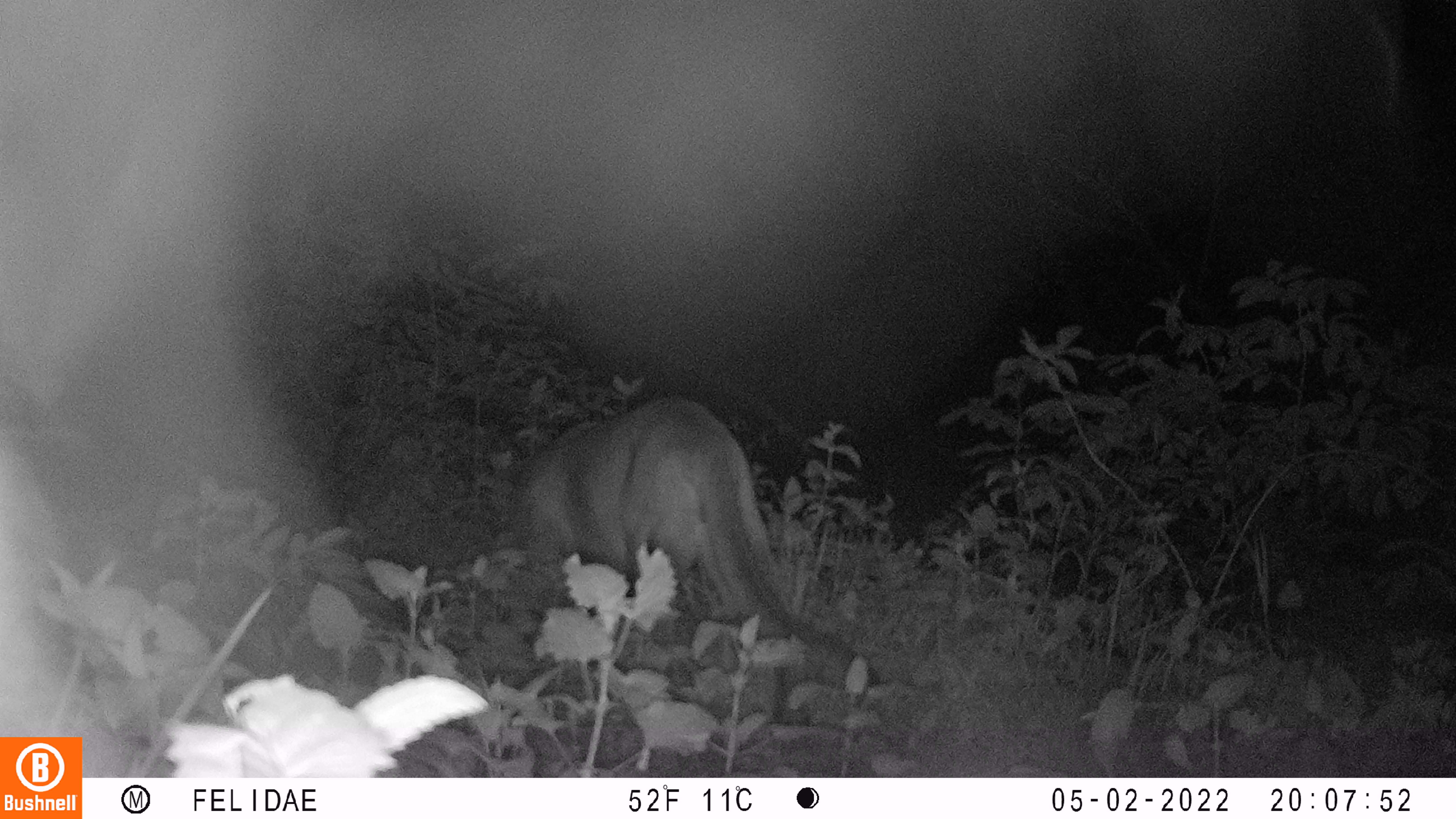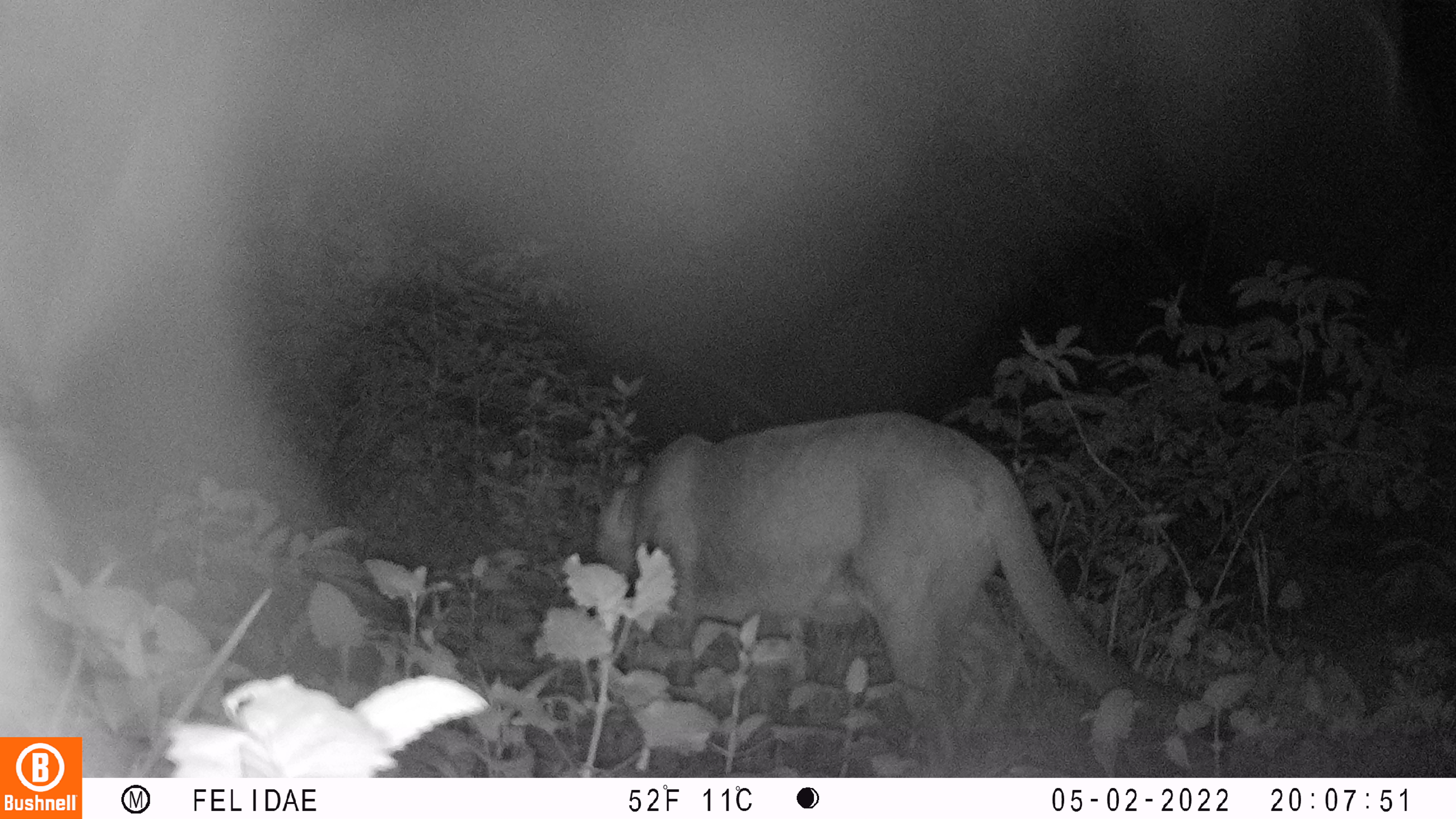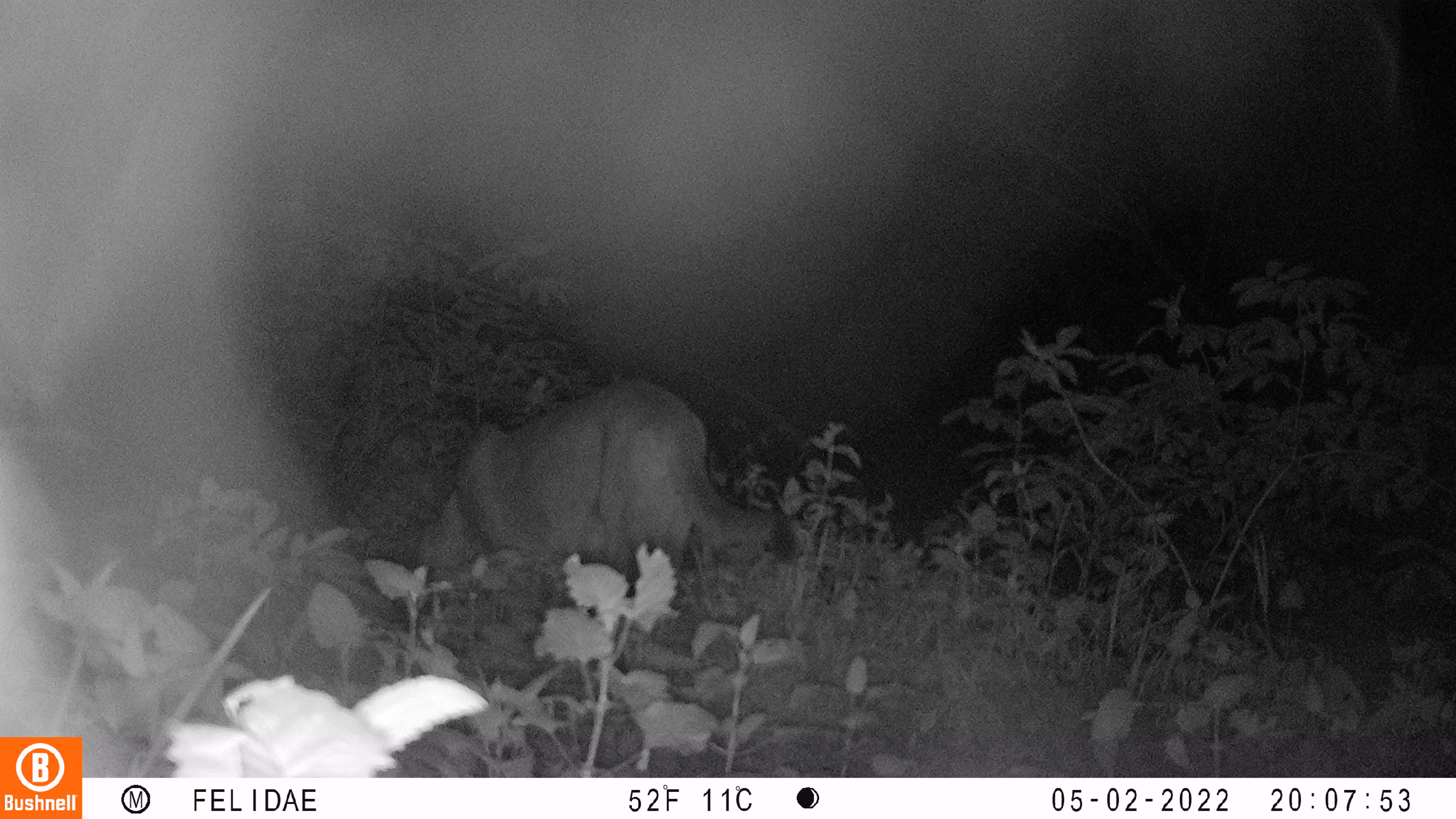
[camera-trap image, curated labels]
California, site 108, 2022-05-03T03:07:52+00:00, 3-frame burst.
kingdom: Animalia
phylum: Chordata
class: Mammalia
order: Carnivora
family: Felidae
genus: Puma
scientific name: Puma concolor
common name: puma